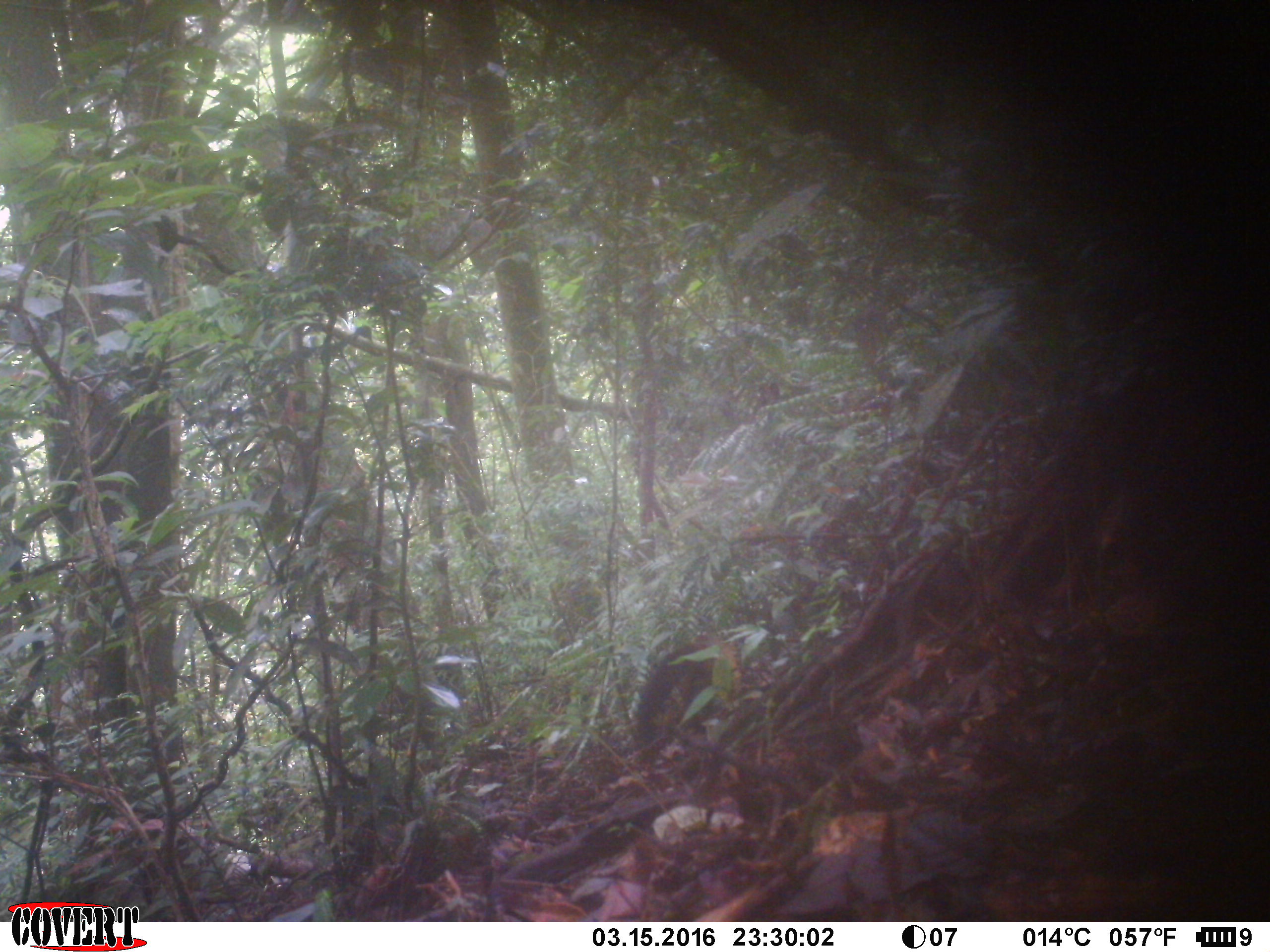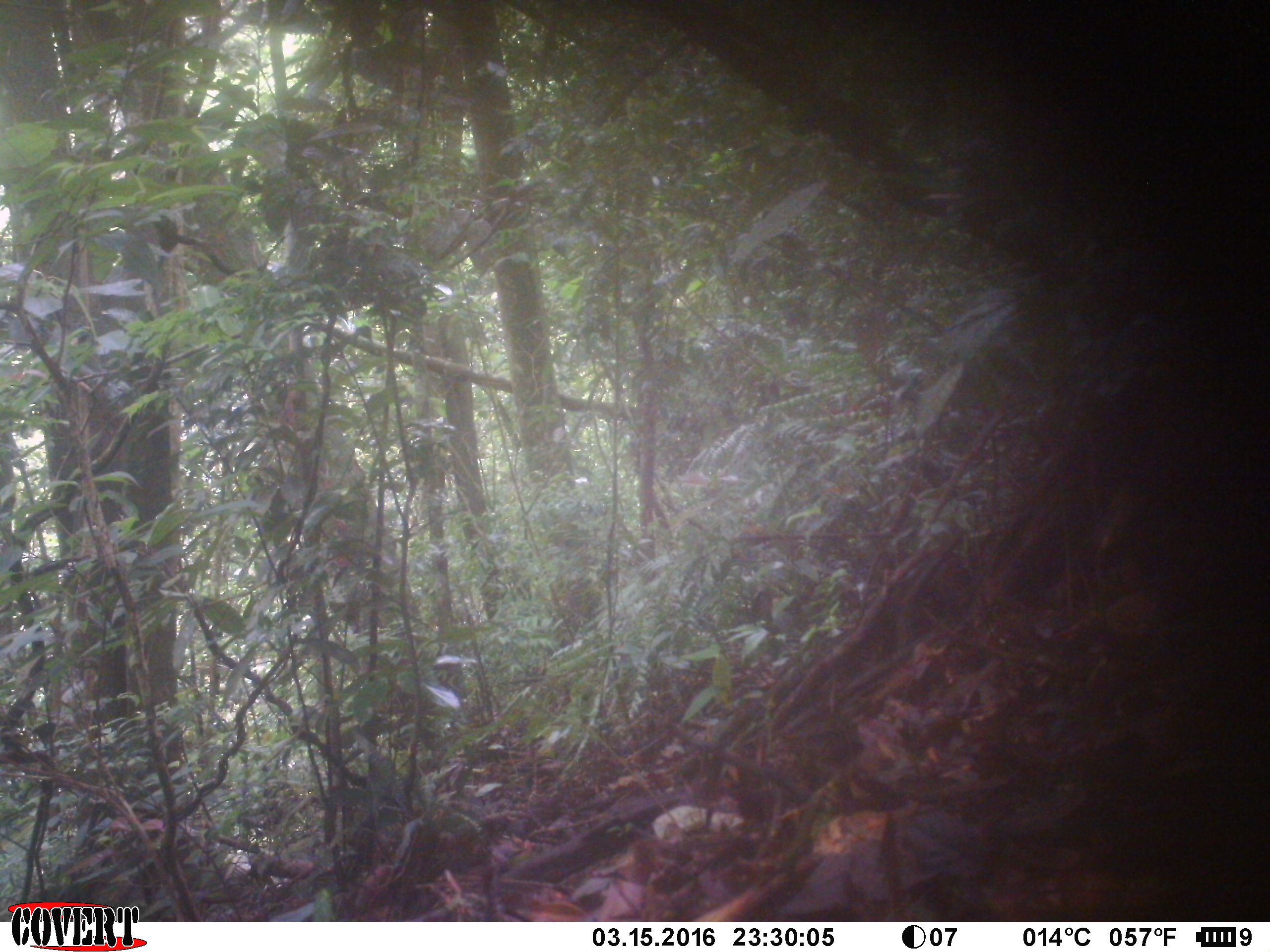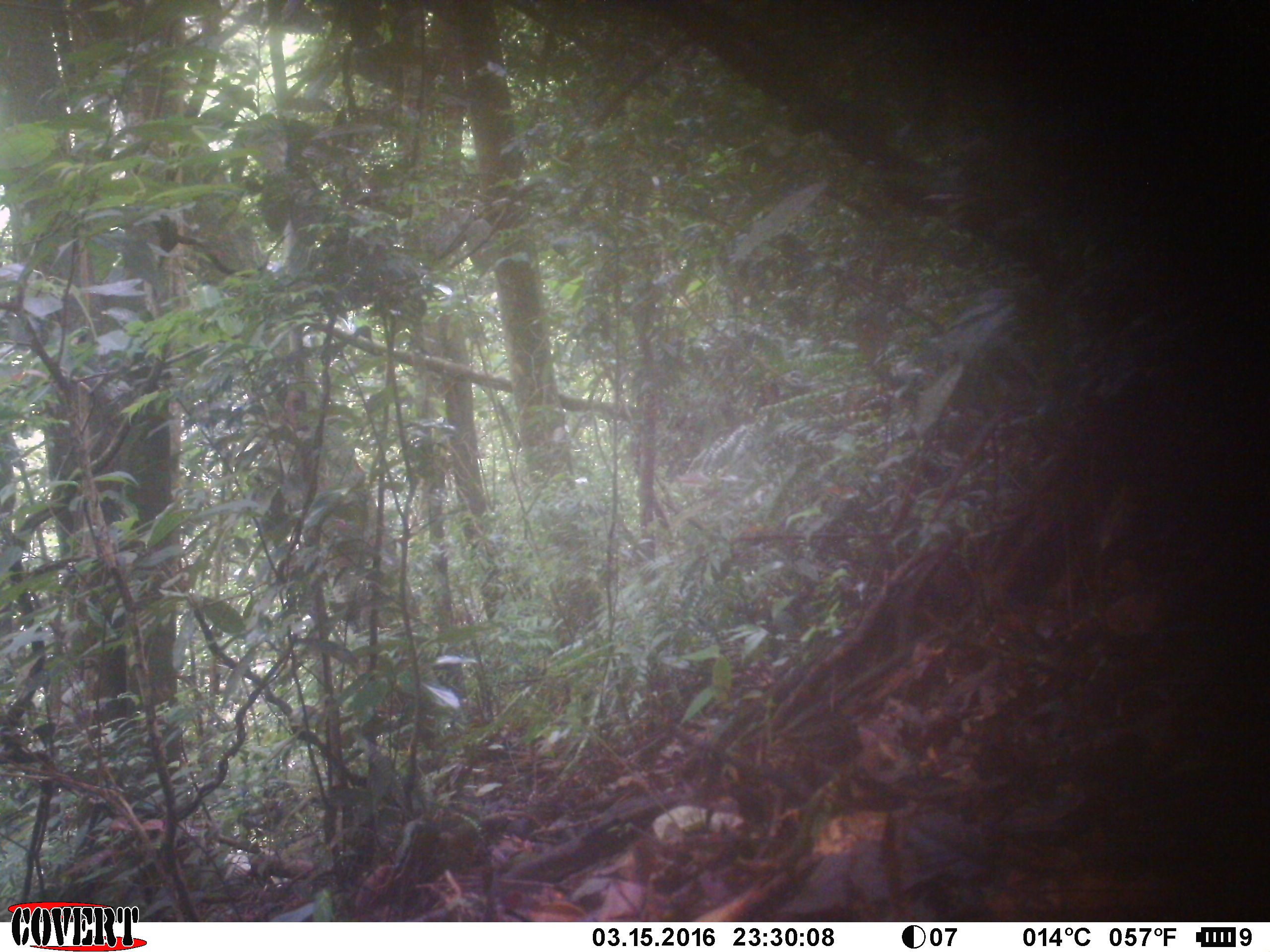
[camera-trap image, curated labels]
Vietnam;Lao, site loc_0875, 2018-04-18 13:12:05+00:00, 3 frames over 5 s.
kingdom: Animalia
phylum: Chordata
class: Mammalia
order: Carnivora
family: Mustelidae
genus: Martes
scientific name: Martes flavigula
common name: yellow-throated marten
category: yellow throated marten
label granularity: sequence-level